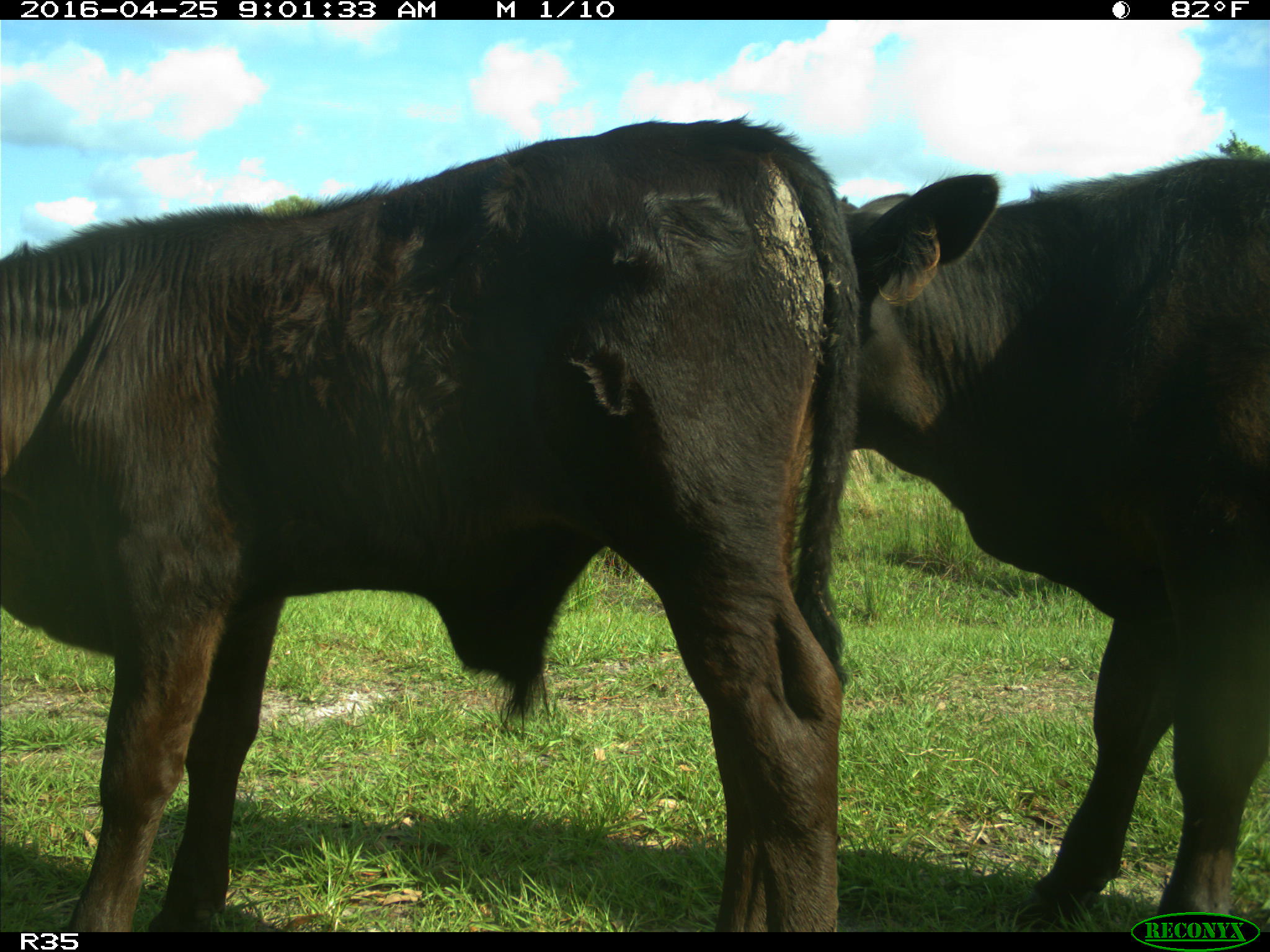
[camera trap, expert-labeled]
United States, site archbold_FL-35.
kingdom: Animalia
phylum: Chordata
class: Mammalia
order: Artiodactyla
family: Bovidae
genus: Bos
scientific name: Bos taurus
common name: domestic cow